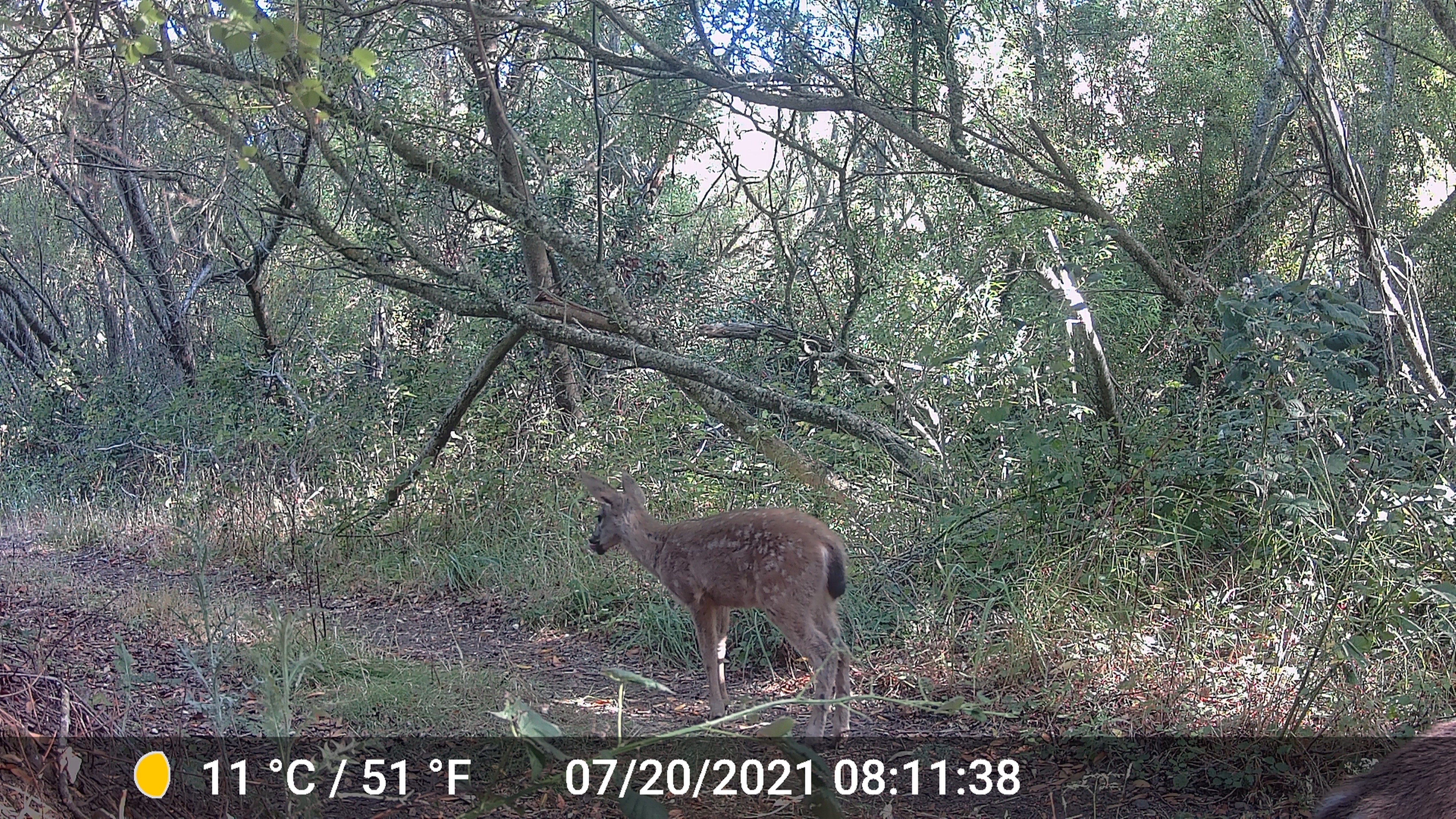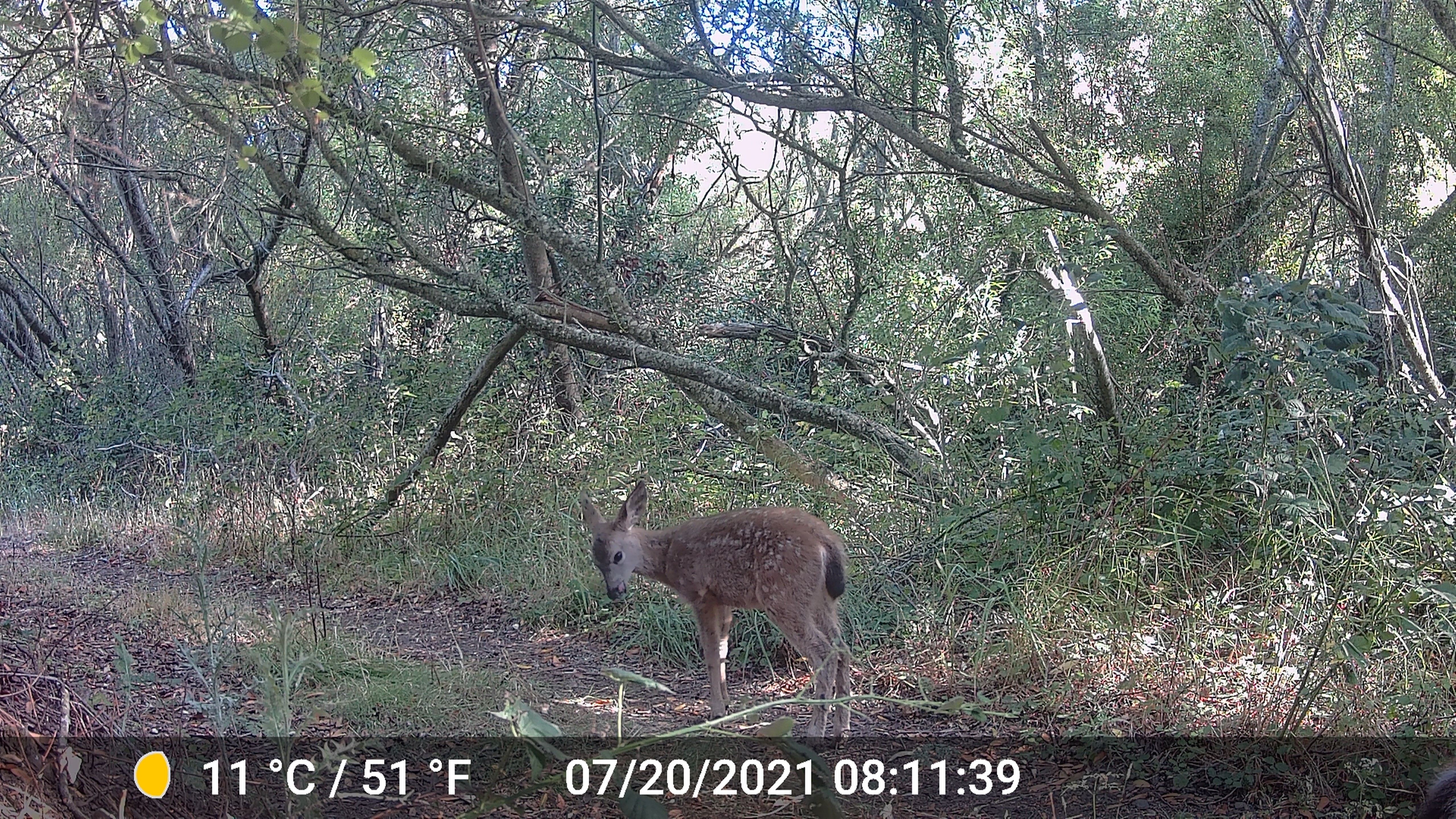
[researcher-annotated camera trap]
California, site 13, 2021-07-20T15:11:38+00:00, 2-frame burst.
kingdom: Animalia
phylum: Chordata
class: Mammalia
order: Artiodactyla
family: Cervidae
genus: Odocoileus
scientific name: Odocoileus hemionus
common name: mule deer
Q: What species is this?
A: Mule deer (Odocoileus hemionus).